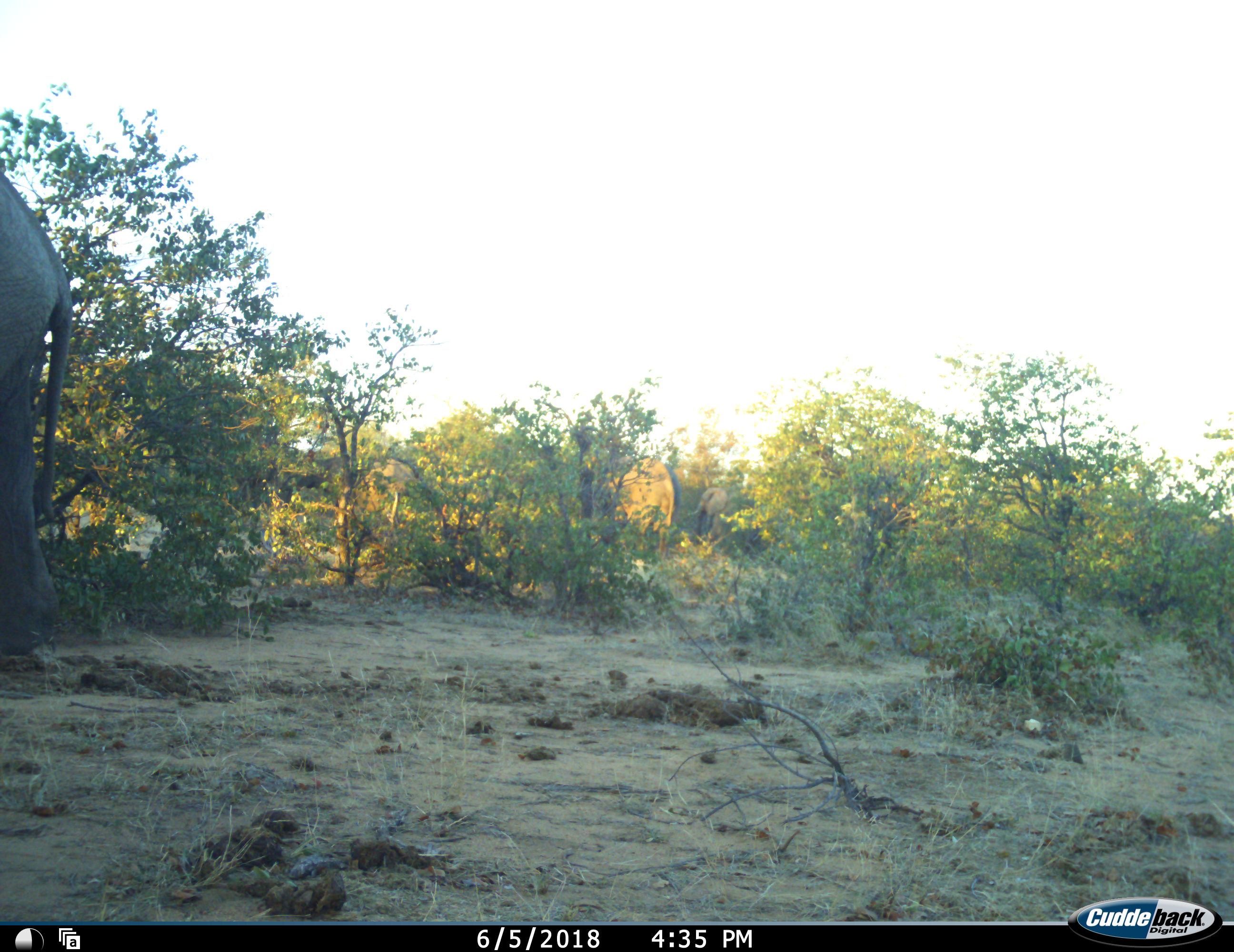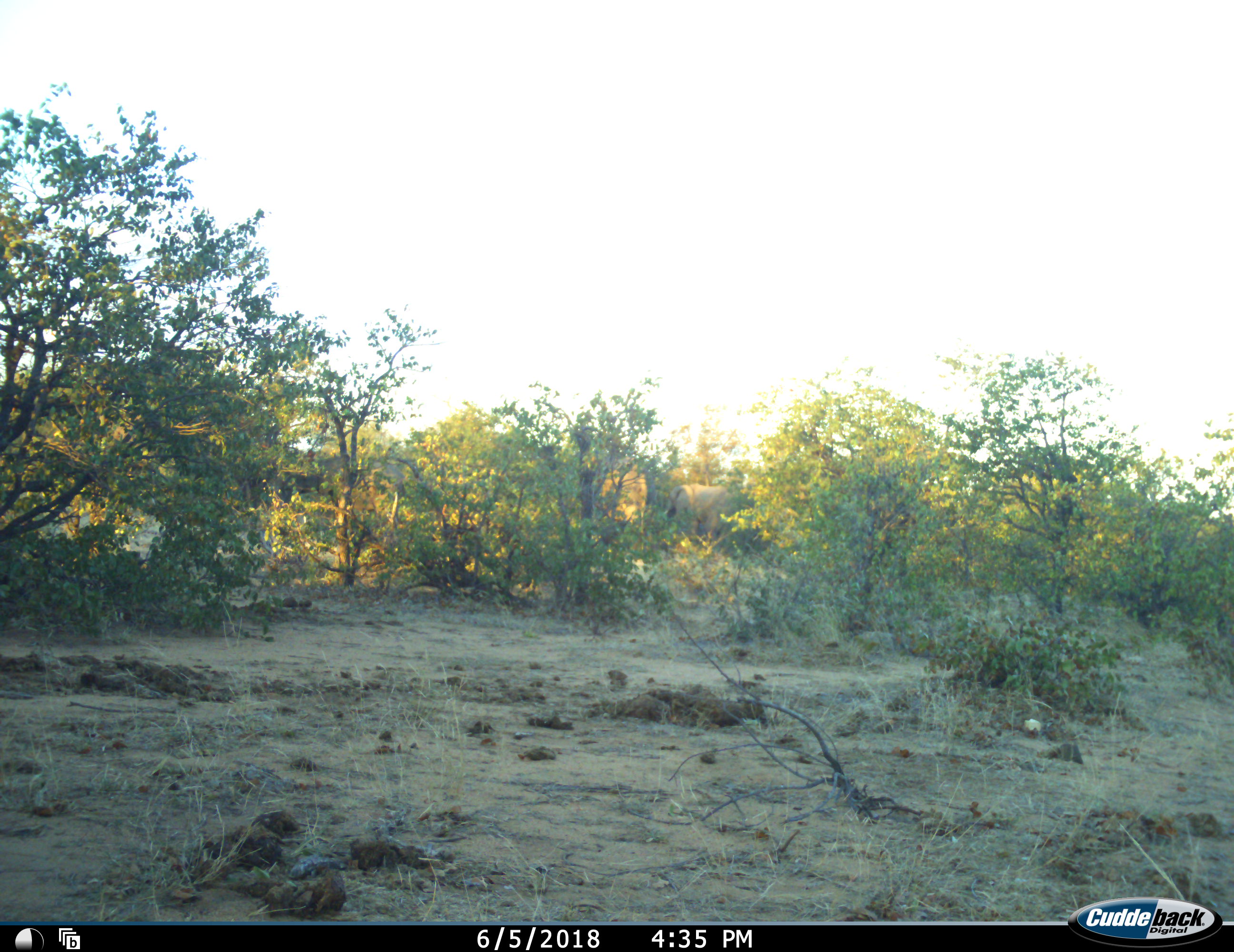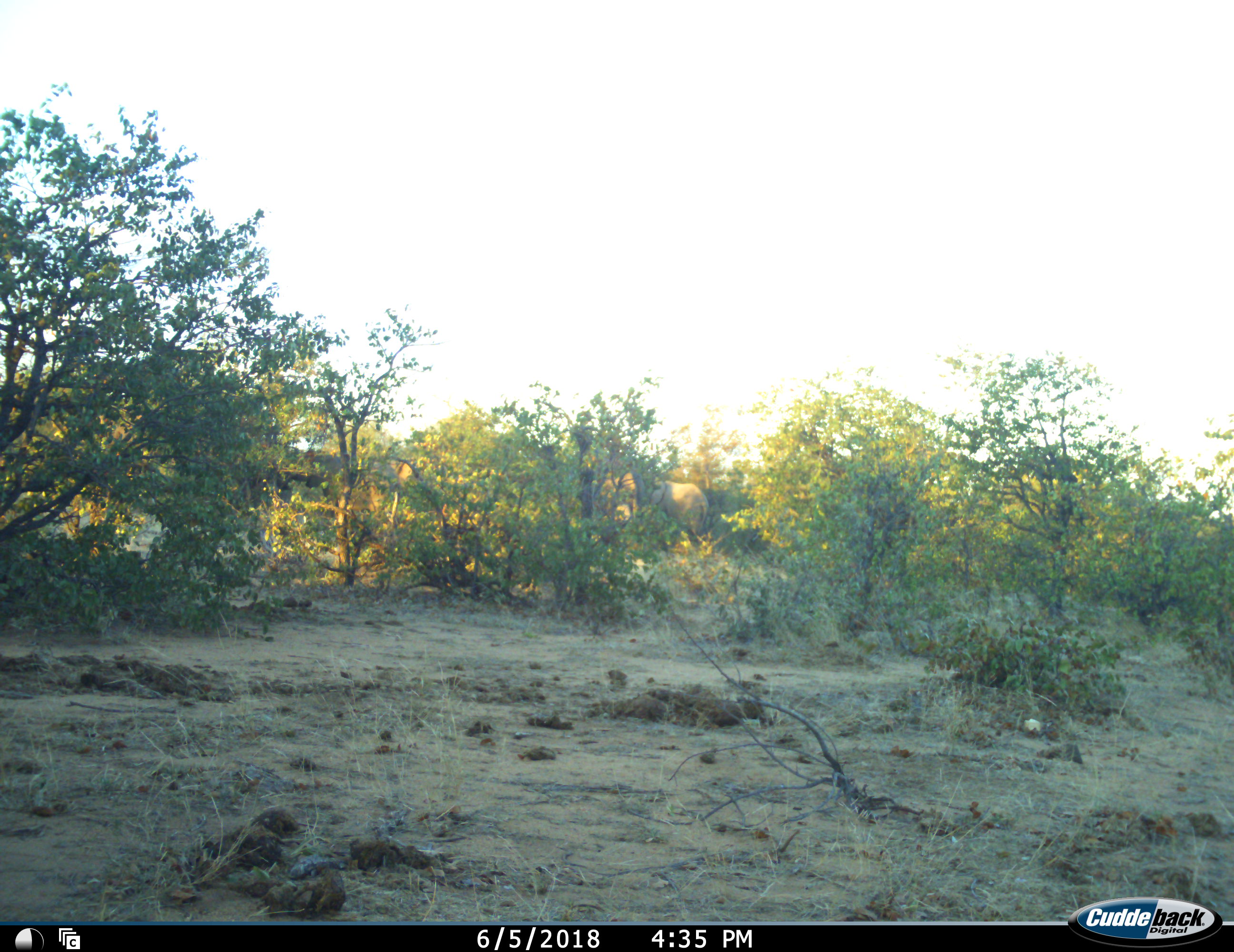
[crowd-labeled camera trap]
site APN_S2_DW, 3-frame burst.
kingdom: Animalia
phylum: Chordata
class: Mammalia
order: Proboscidea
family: Elephantidae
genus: Loxodonta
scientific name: Loxodonta africana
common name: african bush elephant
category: elephant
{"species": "elephant (african bush elephant) (Loxodonta africana)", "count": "4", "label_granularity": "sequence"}